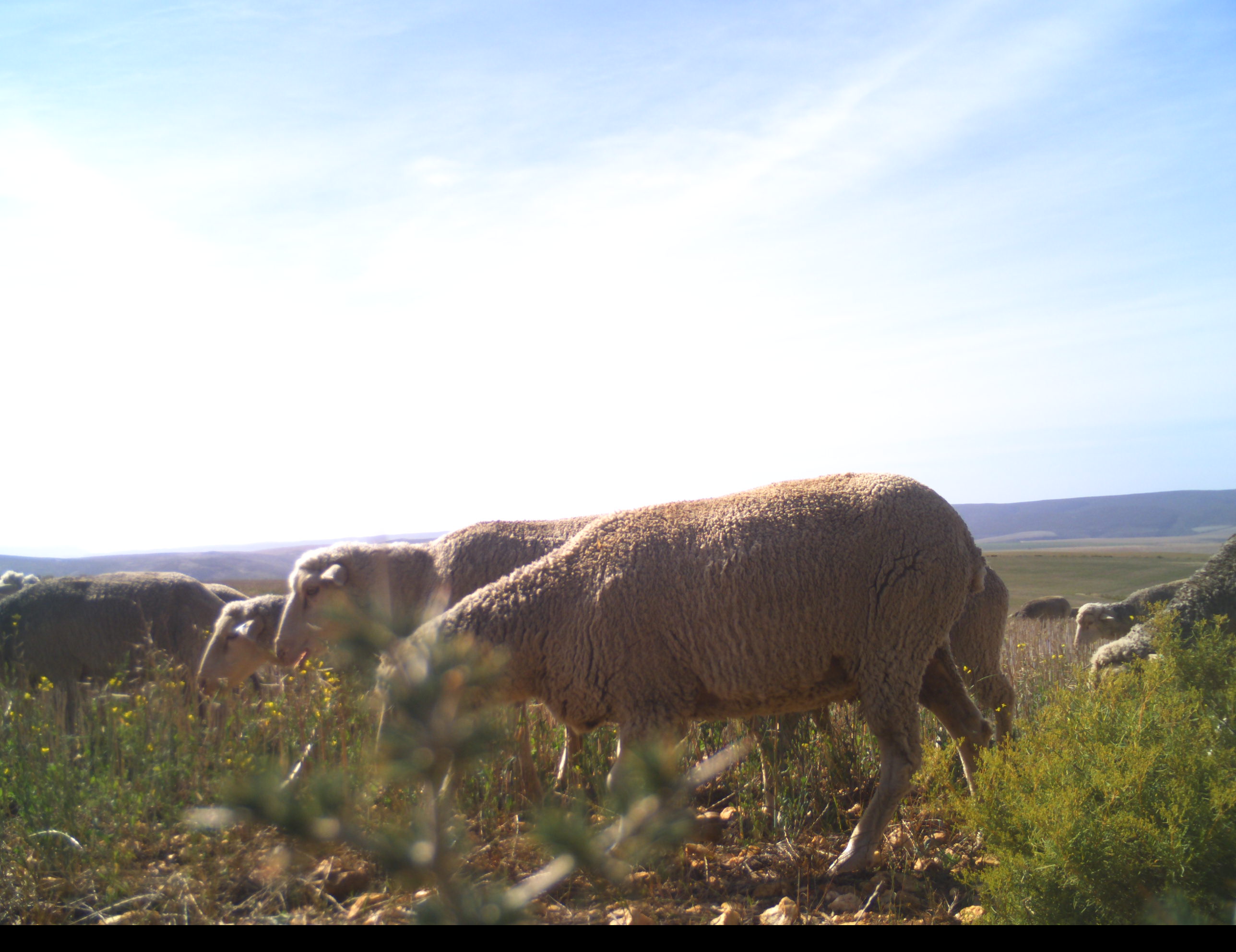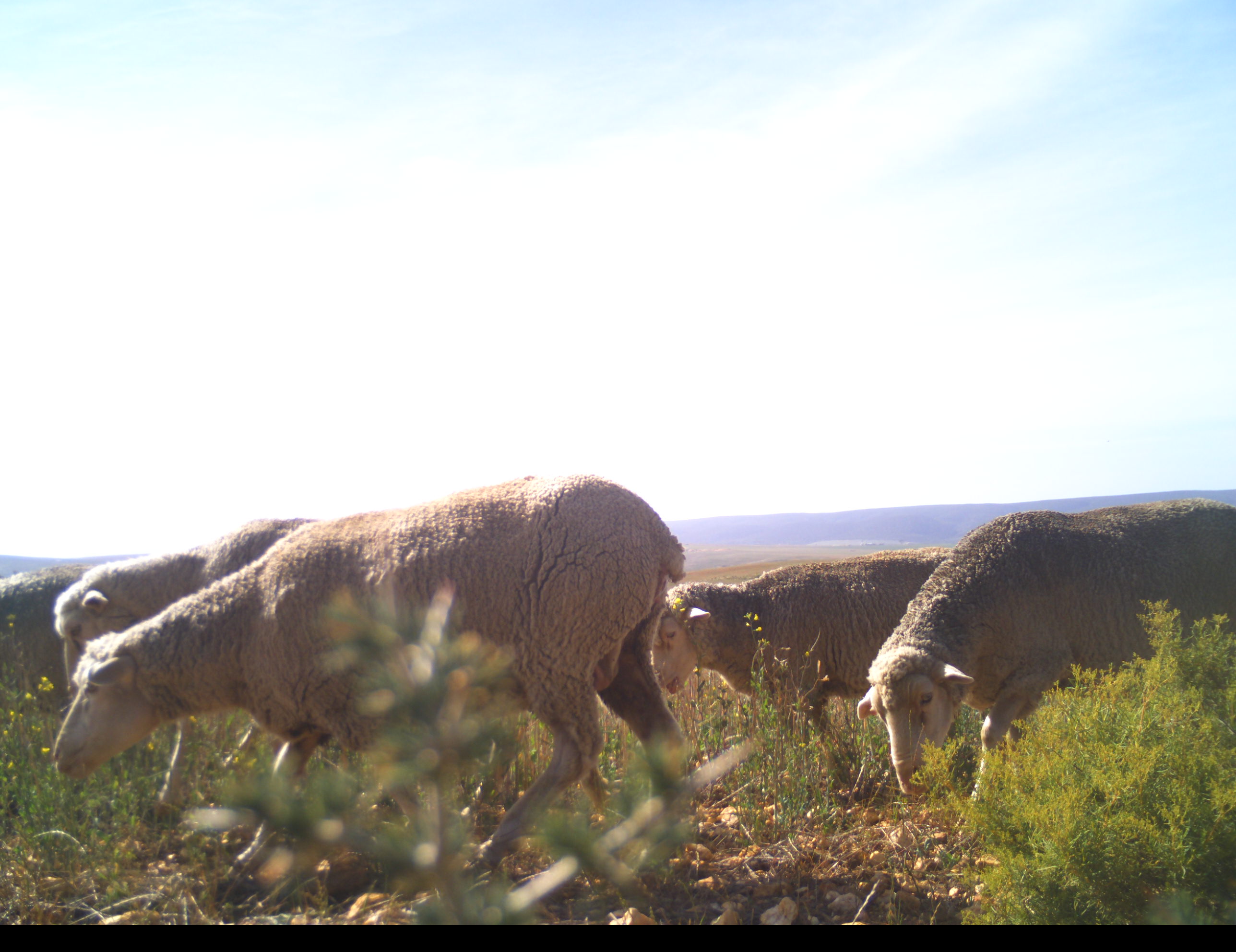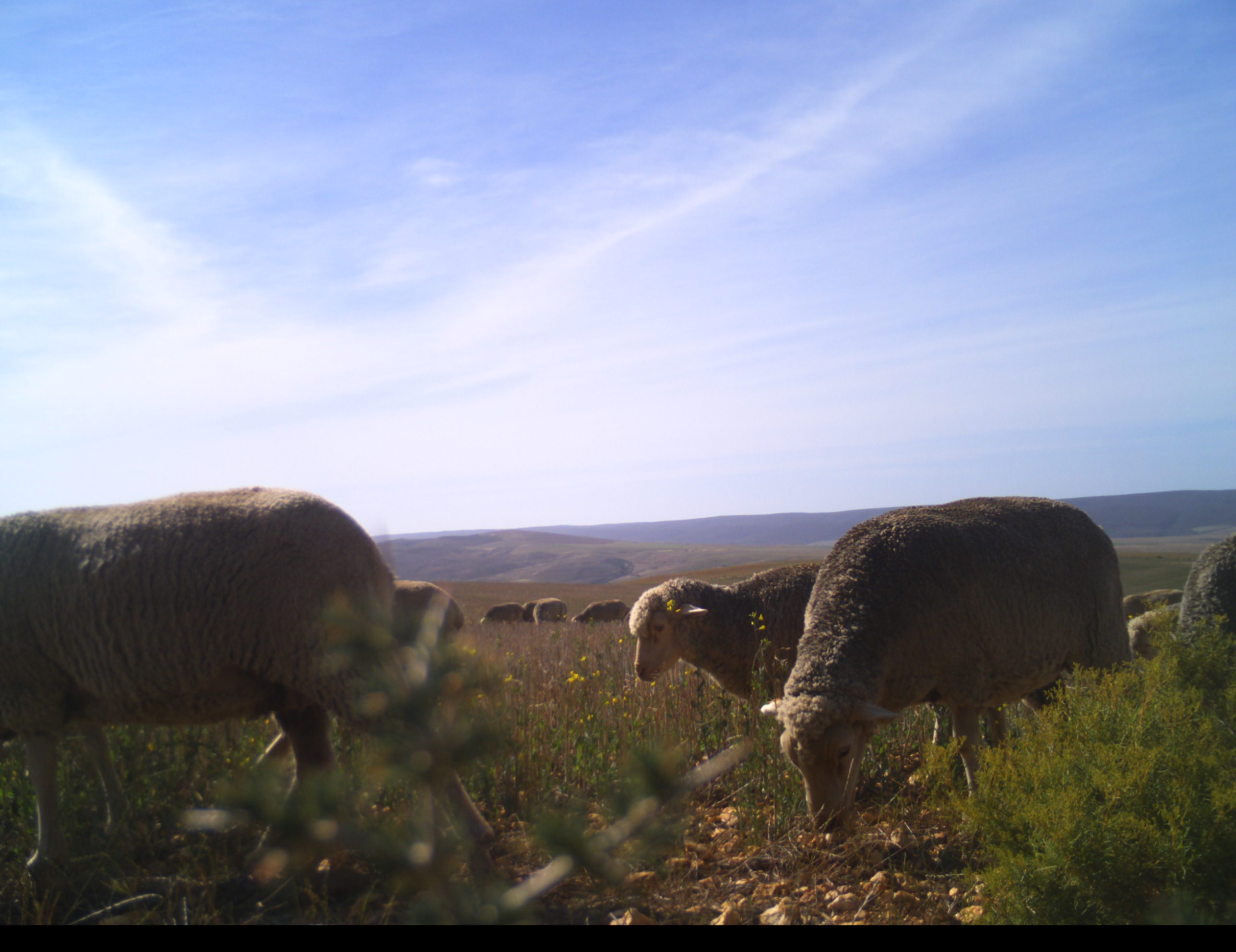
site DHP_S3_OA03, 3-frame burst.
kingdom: Animalia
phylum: Chordata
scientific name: Vertebrata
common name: domestic animal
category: domesticanimal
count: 11-50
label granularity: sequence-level